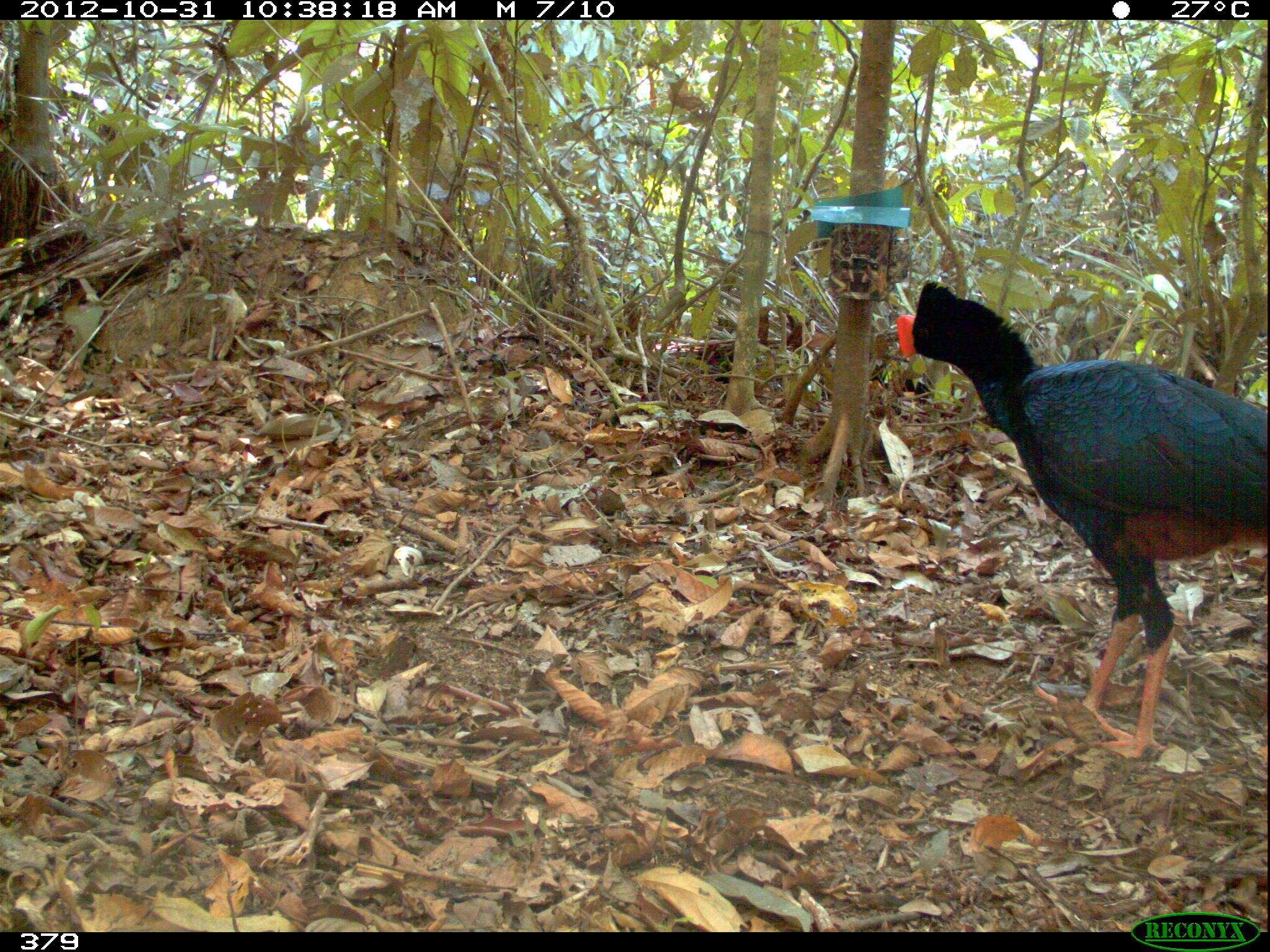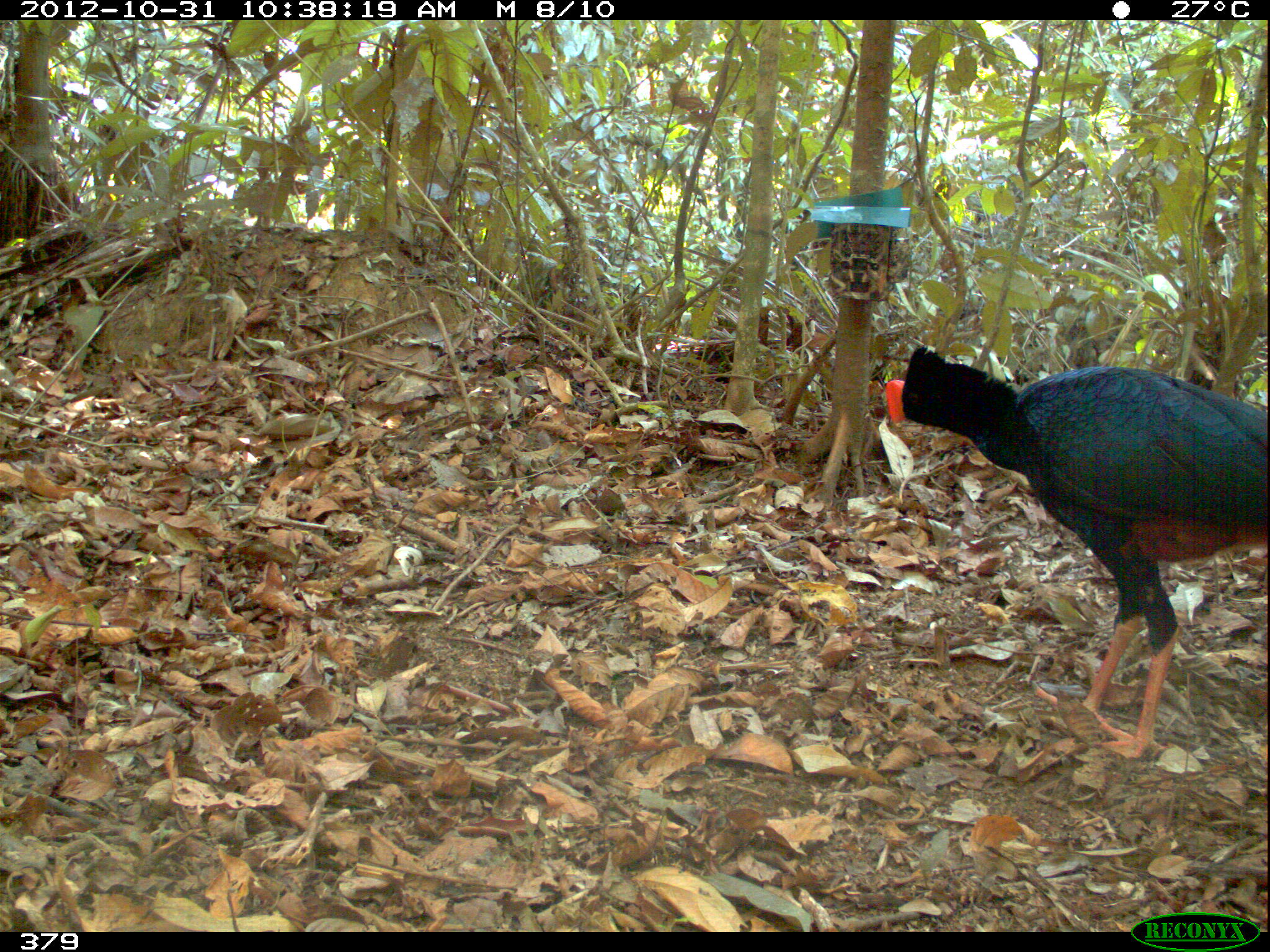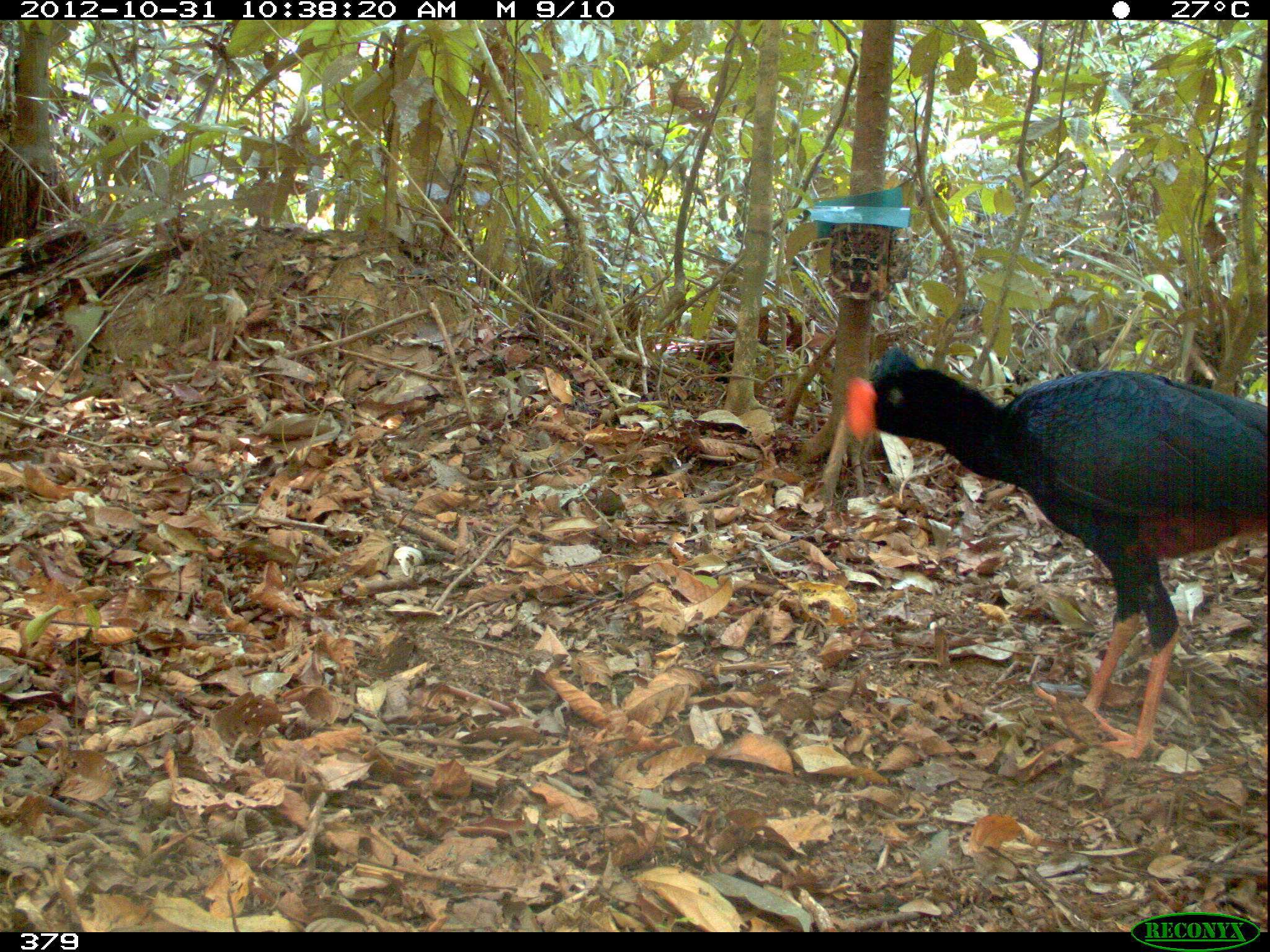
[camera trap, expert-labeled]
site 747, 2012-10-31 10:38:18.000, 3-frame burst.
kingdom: Animalia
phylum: Chordata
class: Aves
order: Galliformes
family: Cracidae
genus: Mitu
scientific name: Mitu tuberosum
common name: razor-billed curassow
Mitu tuberosum (razor-billed curassow).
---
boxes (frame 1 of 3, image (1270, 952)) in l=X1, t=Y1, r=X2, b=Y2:
mitu tuberosum: l=895, t=278, r=1269, b=760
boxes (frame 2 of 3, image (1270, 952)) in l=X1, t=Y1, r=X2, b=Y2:
mitu tuberosum: l=881, t=341, r=1269, b=759